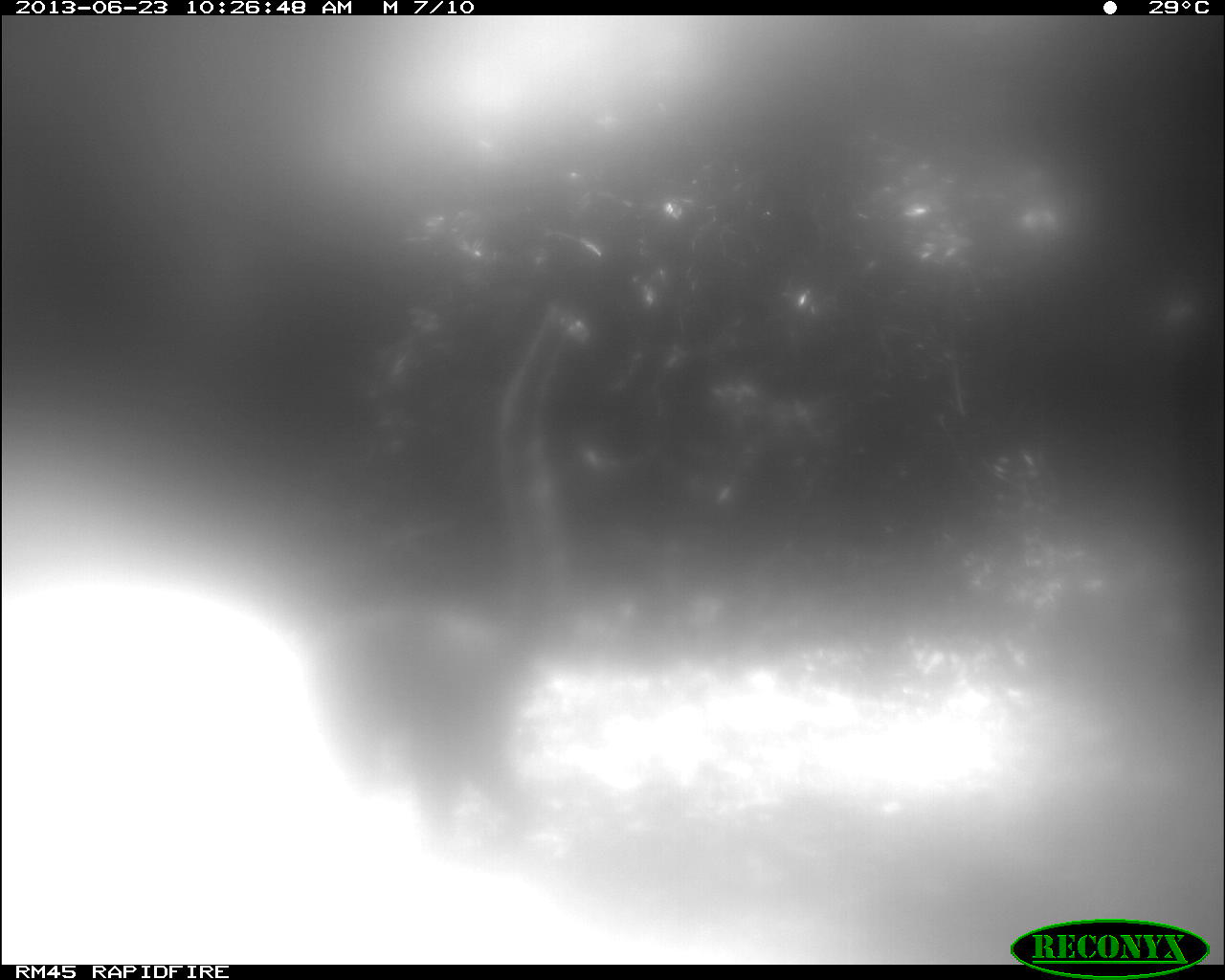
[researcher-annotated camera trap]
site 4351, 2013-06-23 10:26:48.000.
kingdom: Animalia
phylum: Chordata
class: Mammalia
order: Carnivora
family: Procyonidae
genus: Nasua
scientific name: Nasua narica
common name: white-nosed coati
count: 1